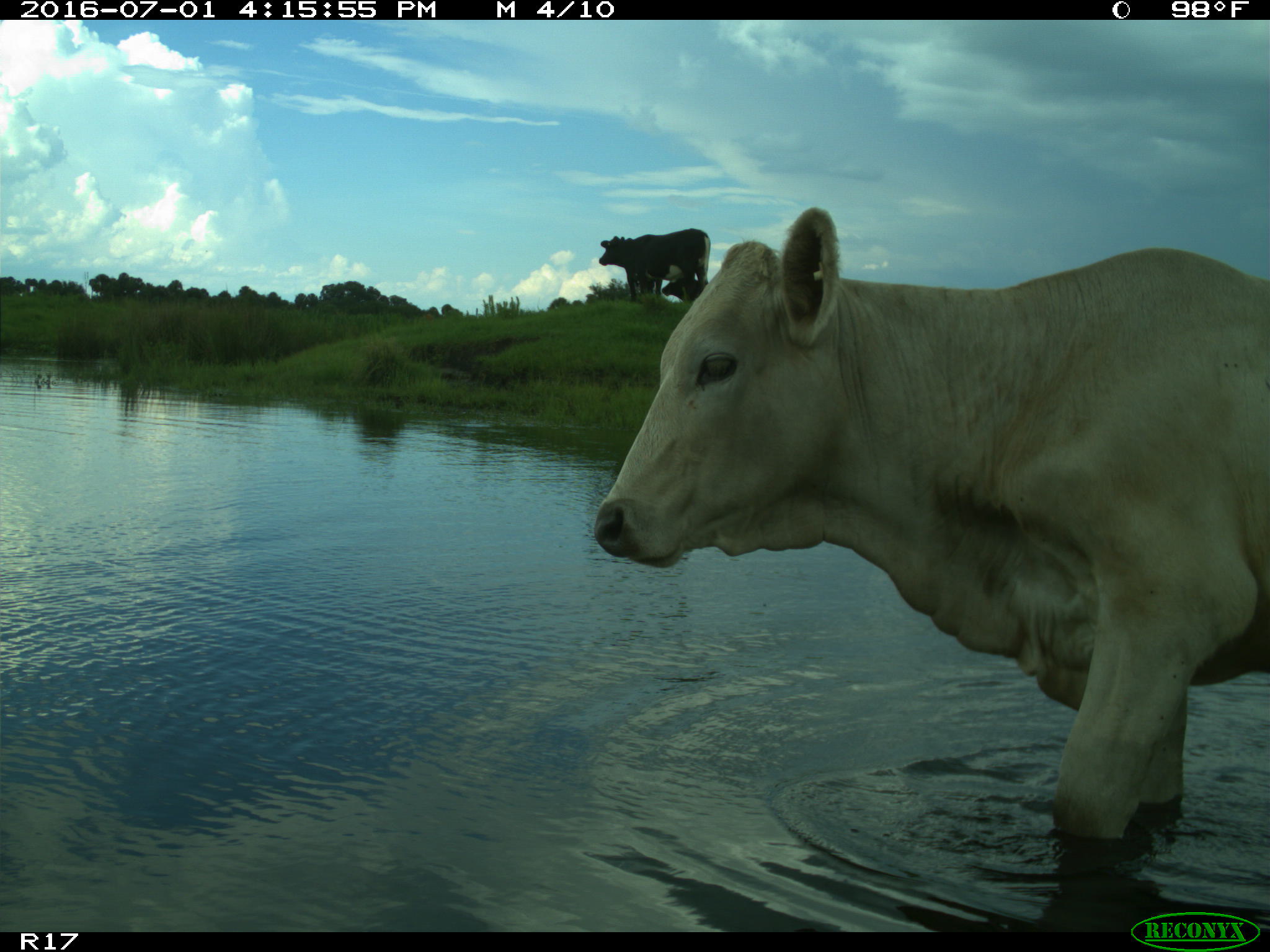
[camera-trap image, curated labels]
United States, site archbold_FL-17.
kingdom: Animalia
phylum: Chordata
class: Mammalia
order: Artiodactyla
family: Bovidae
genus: Bos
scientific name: Bos taurus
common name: domestic cow